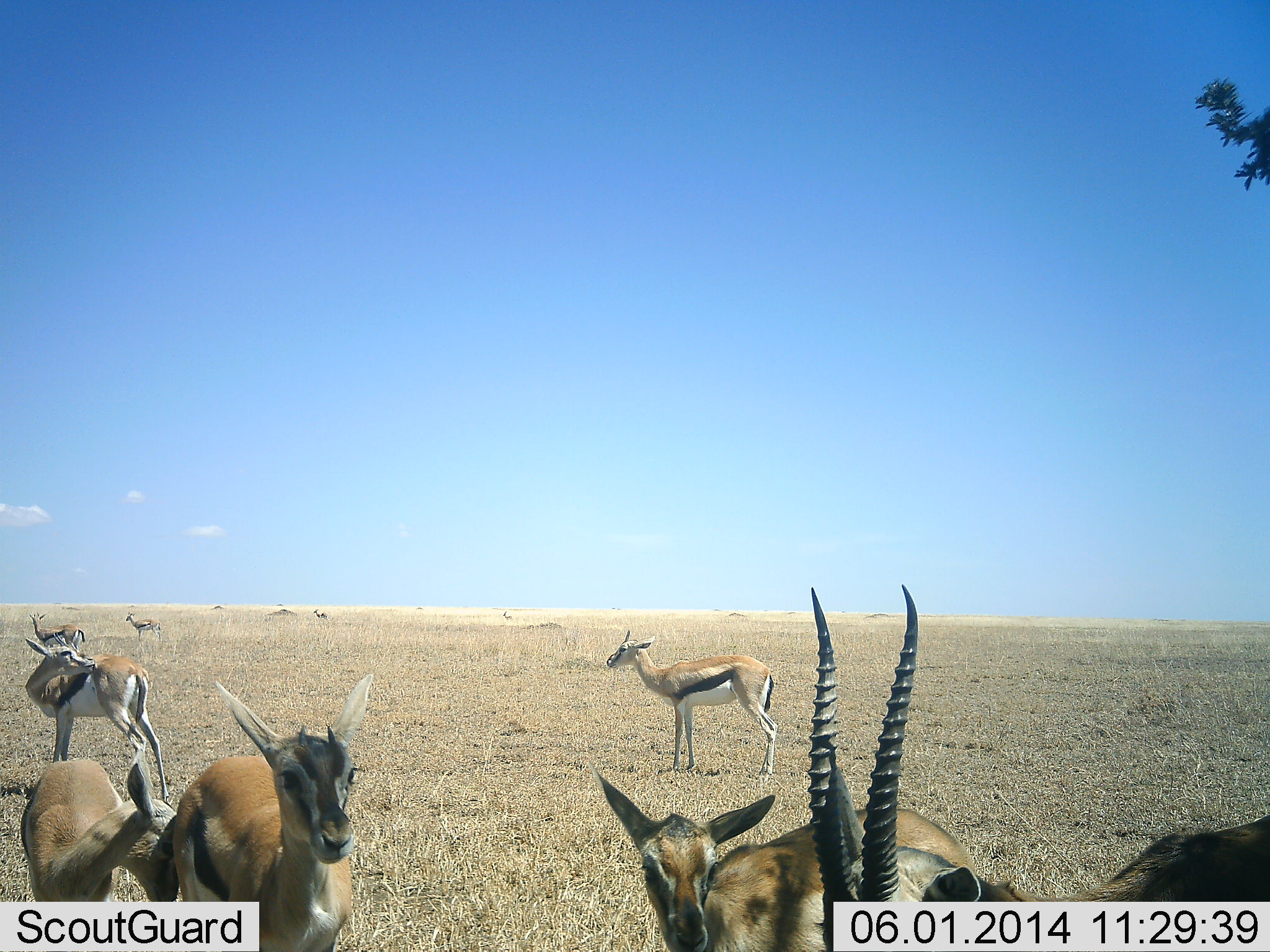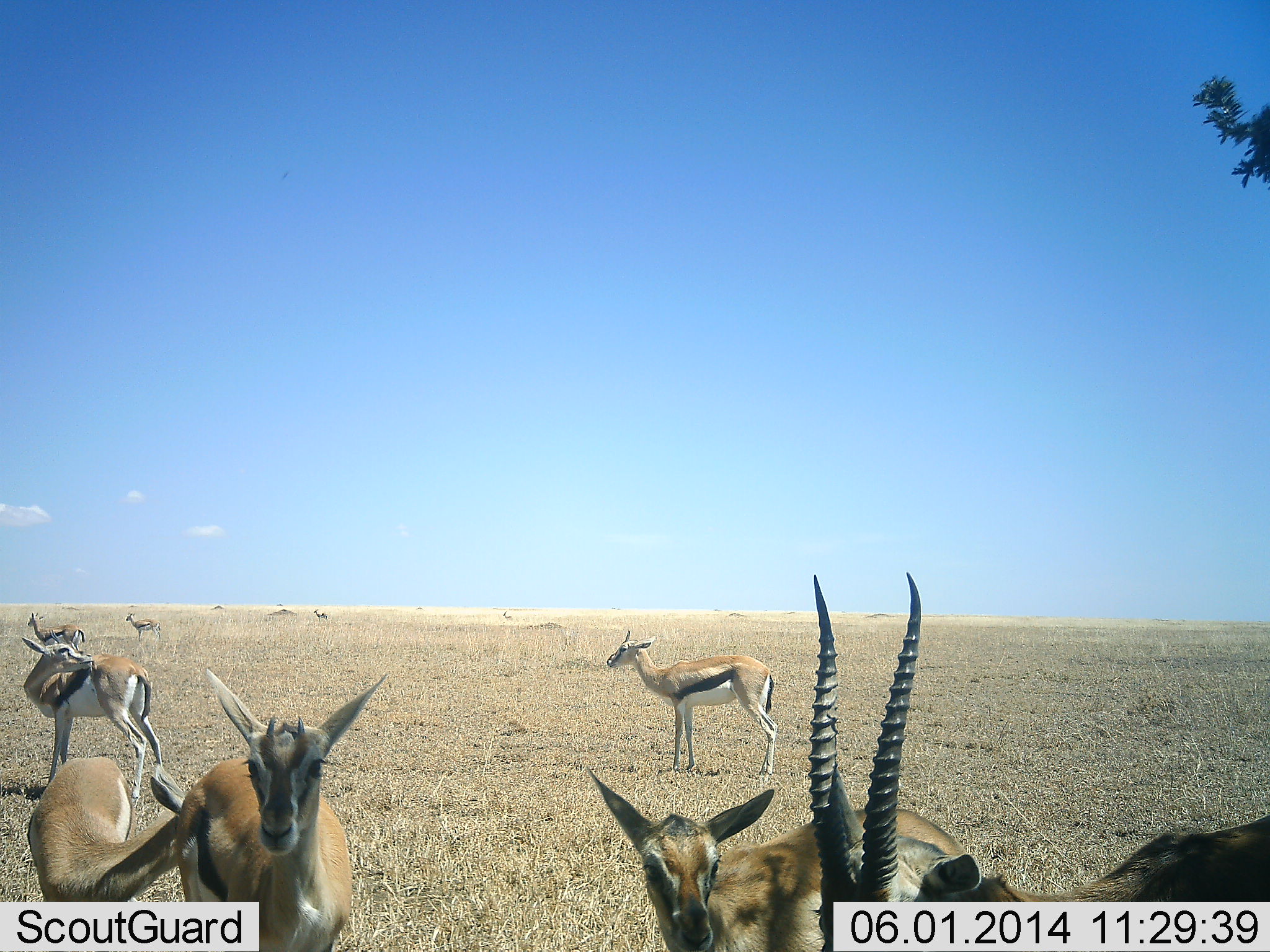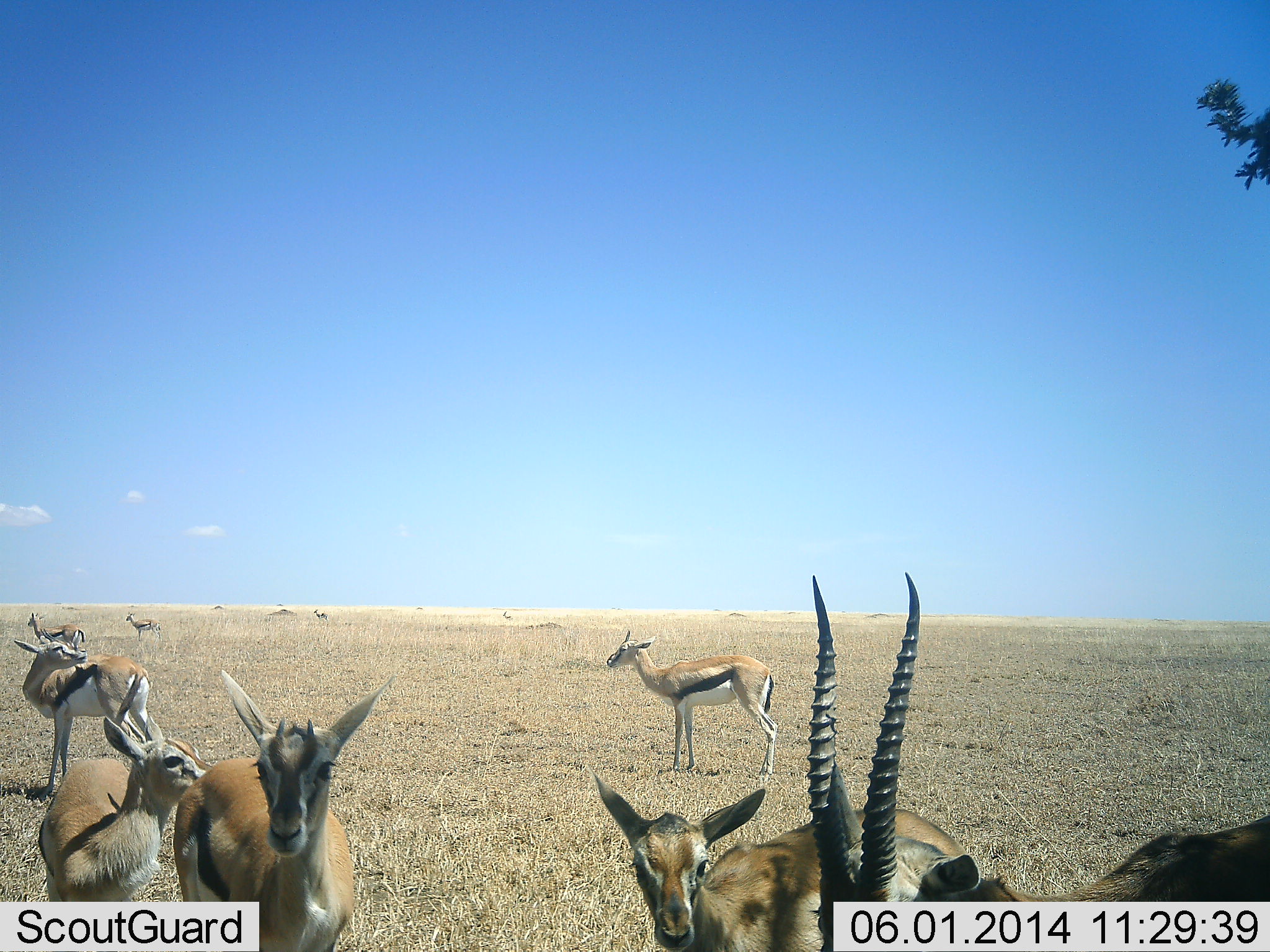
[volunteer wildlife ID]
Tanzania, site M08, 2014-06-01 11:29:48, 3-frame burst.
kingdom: Animalia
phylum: Chordata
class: Mammalia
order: Artiodactyla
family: Bovidae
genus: Eudorcas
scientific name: Eudorcas thomsonii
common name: thomson's gazelle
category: gazellethomsons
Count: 9.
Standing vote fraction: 92%.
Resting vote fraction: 10%.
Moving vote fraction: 8%.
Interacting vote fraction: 19%.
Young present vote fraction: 19%.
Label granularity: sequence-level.